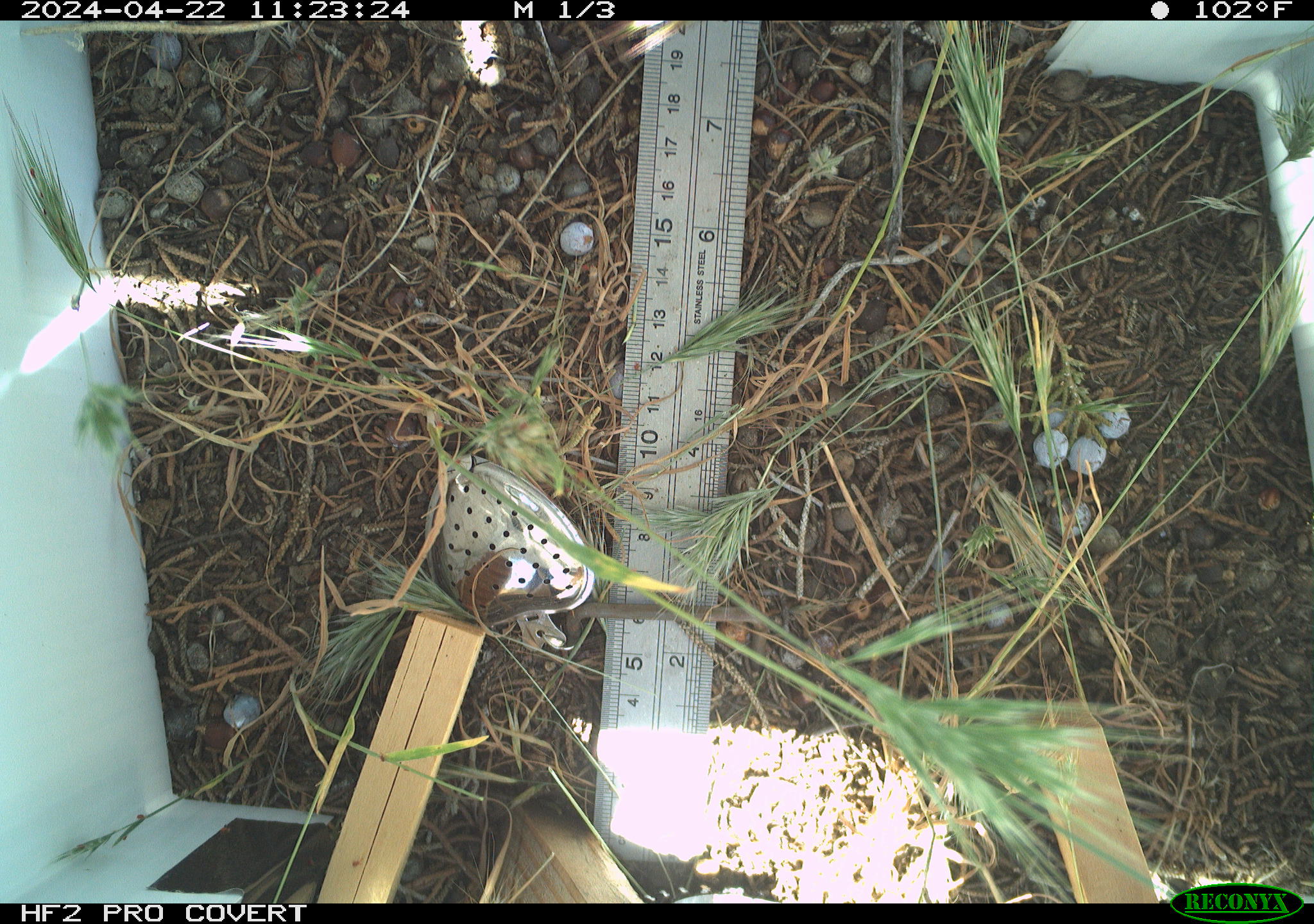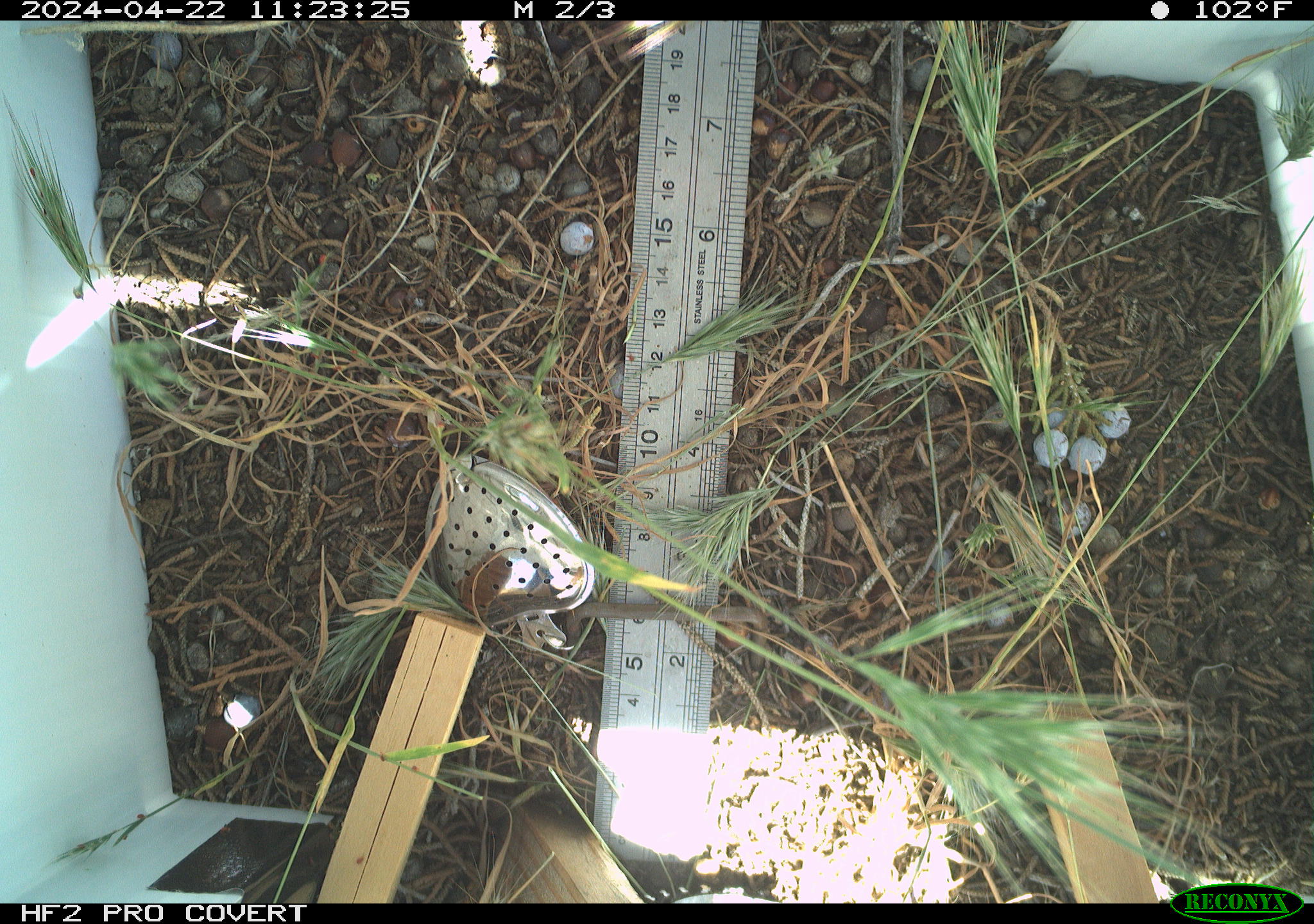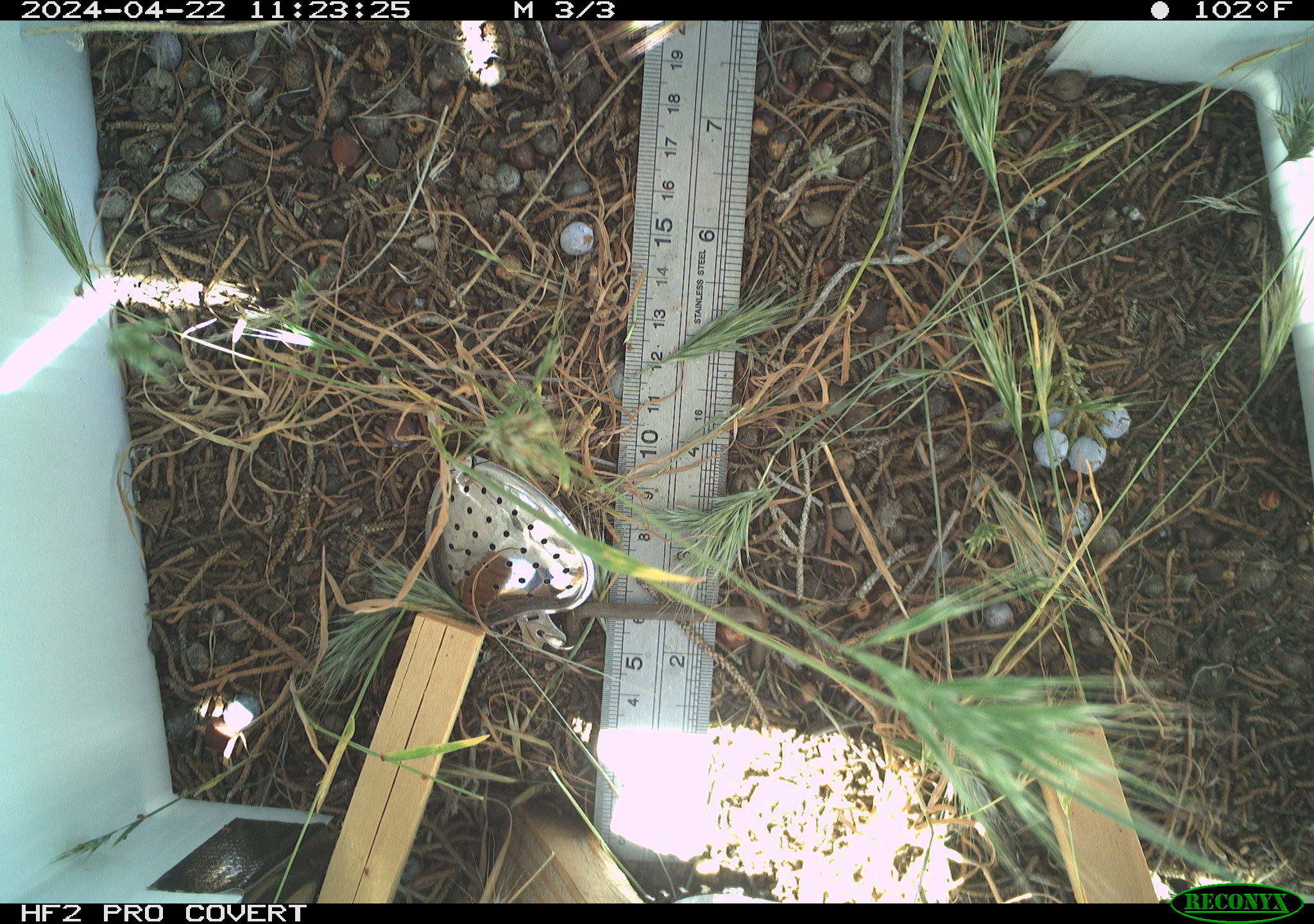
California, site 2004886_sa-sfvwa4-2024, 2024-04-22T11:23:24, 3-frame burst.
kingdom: Animalia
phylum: Arthropoda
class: Insecta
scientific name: Insecta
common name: insect